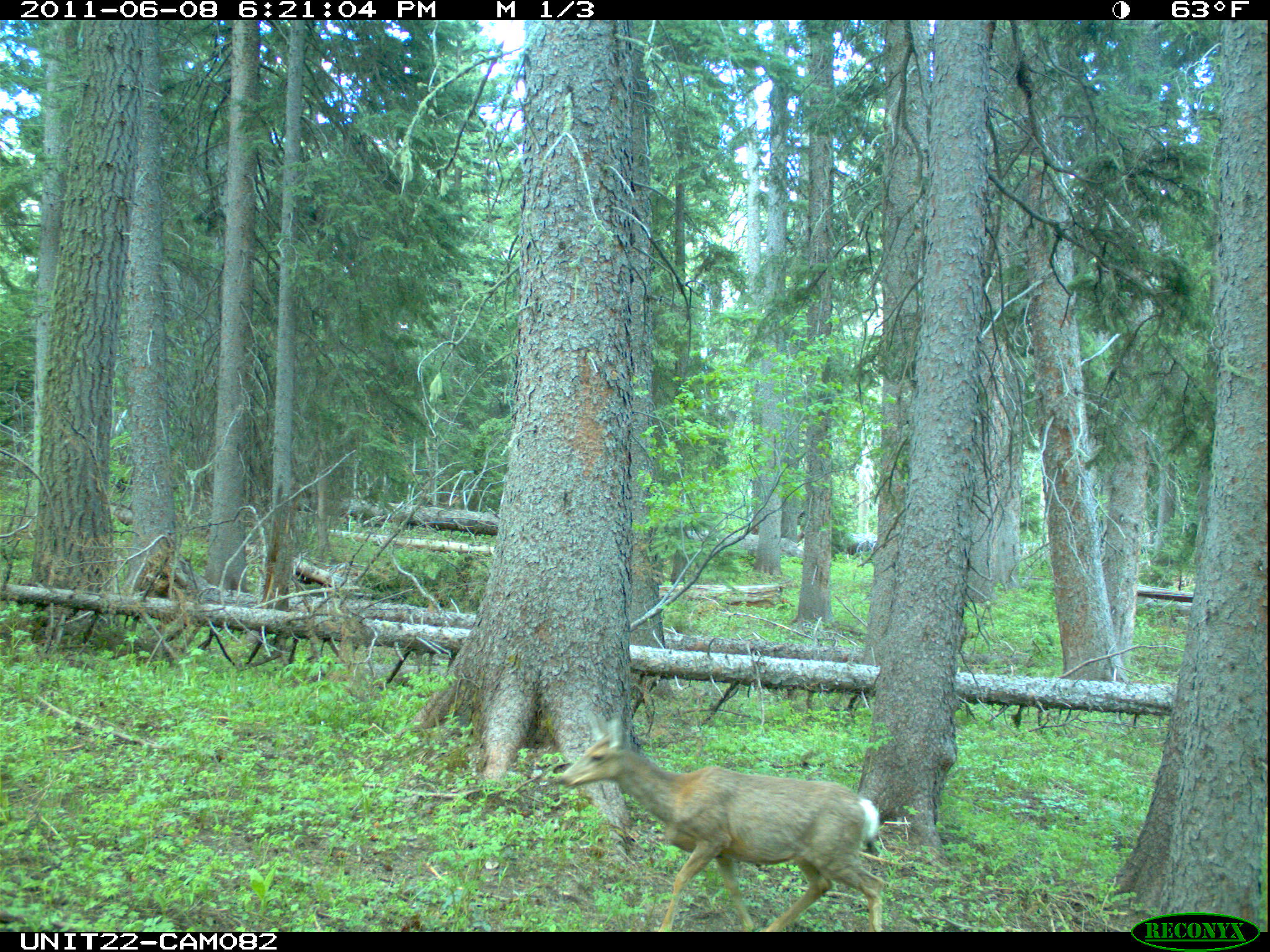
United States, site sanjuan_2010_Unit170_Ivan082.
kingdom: Animalia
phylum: Chordata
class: Mammalia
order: Artiodactyla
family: Cervidae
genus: Odocoileus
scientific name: Odocoileus hemionus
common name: mule deer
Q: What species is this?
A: Odocoileus hemionus (mule deer).